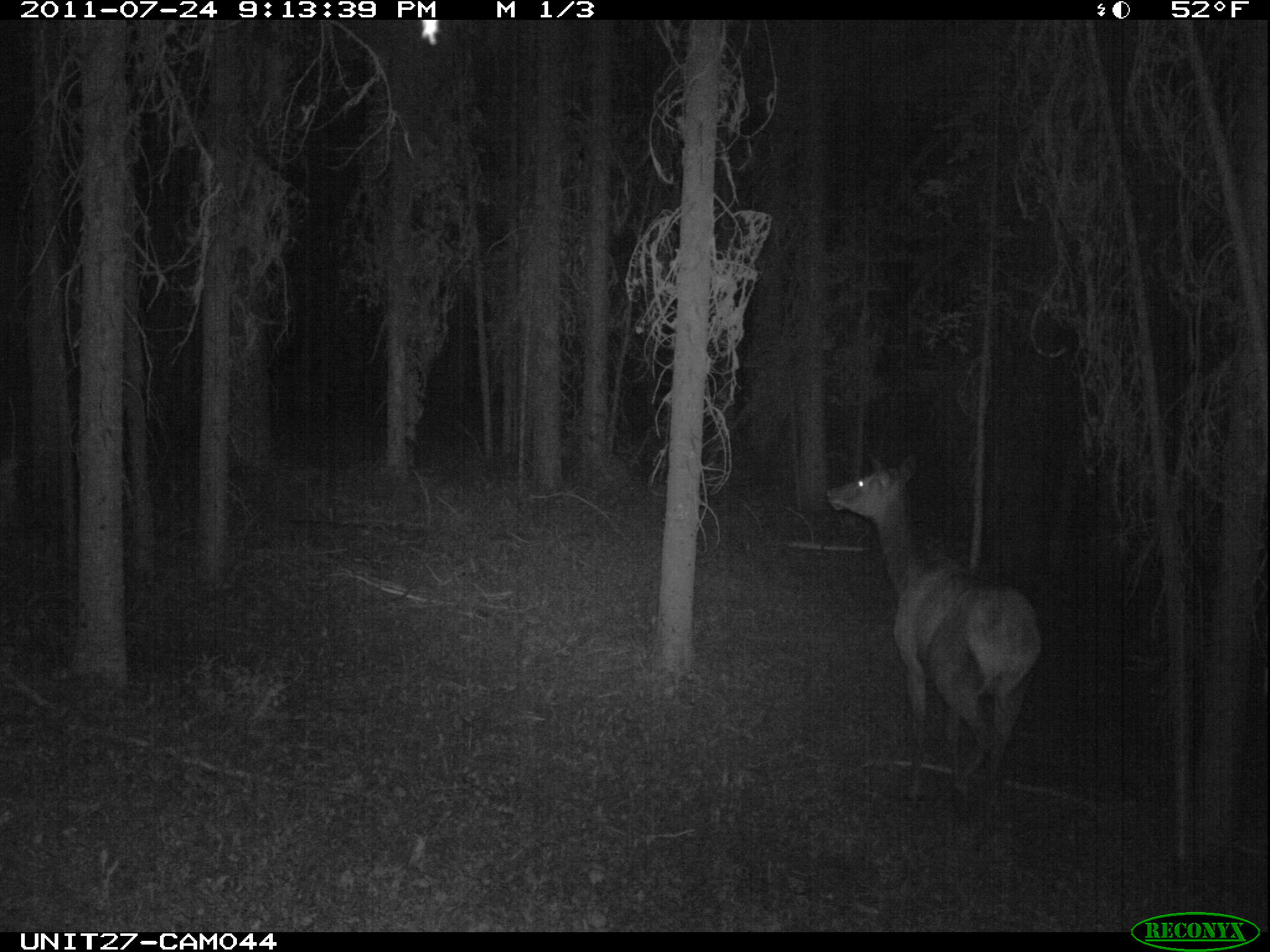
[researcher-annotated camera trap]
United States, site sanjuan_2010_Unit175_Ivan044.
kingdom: Animalia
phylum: Chordata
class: Mammalia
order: Artiodactyla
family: Cervidae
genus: Cervus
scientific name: Cervus elaphus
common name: red deer